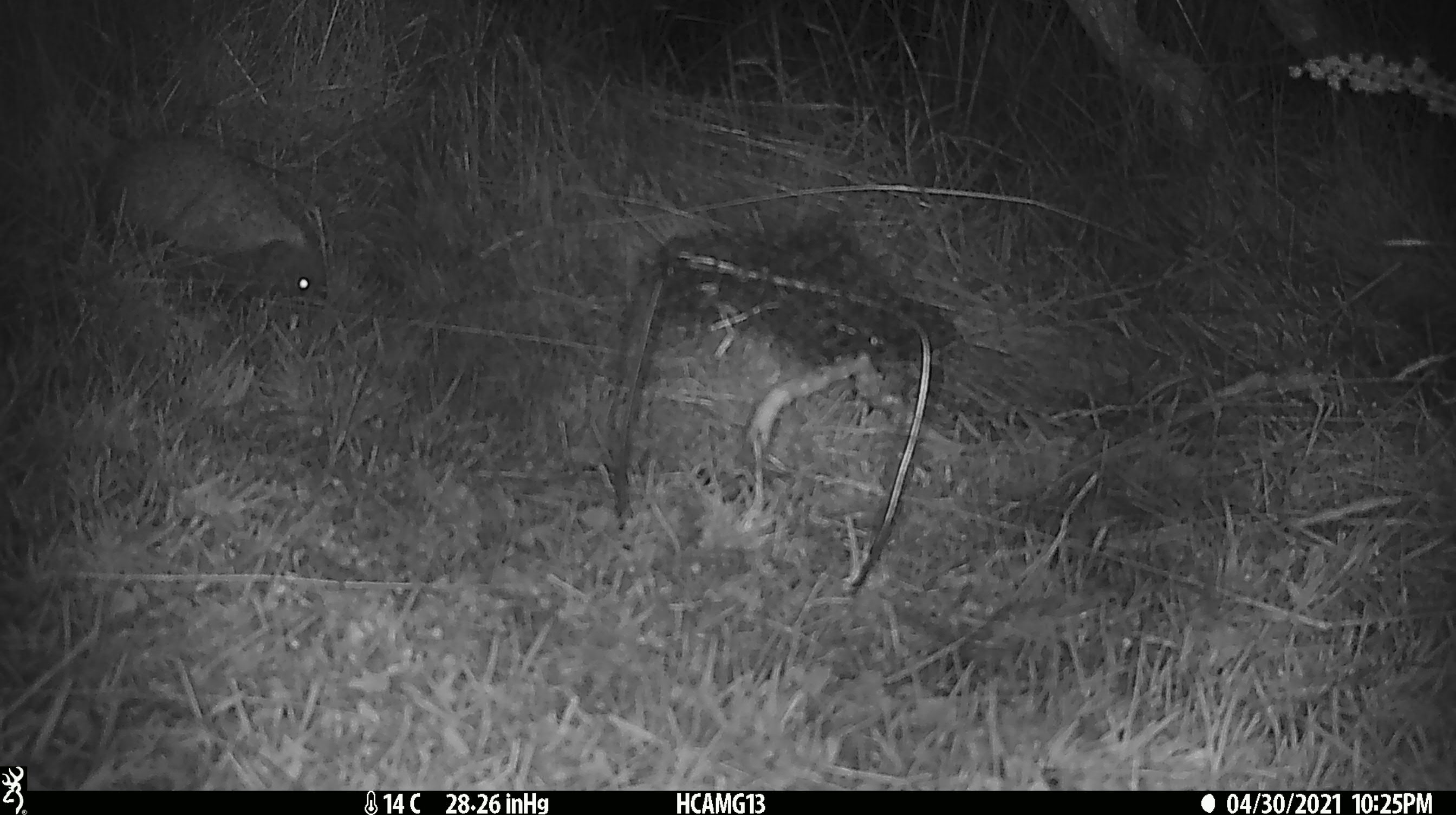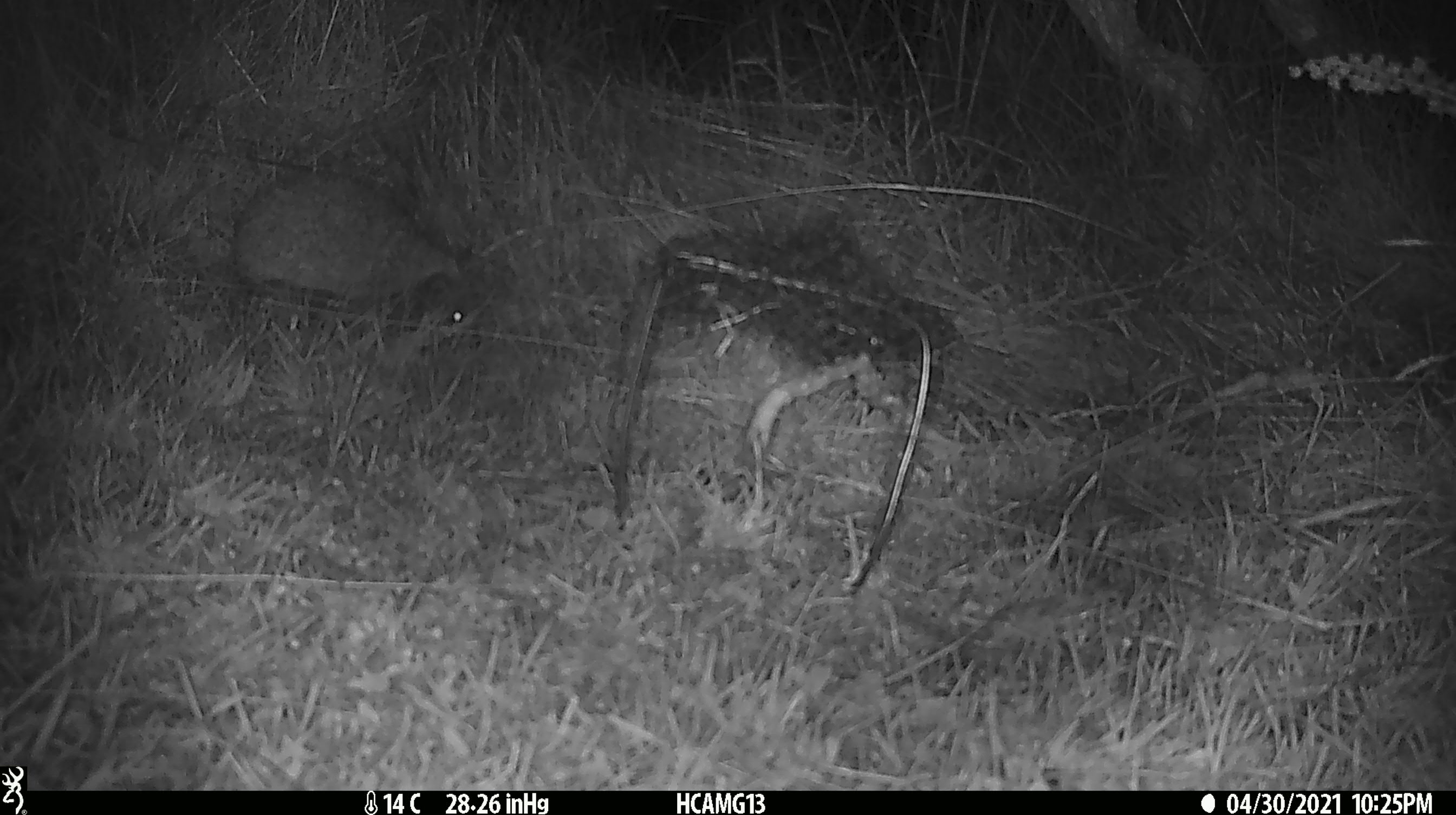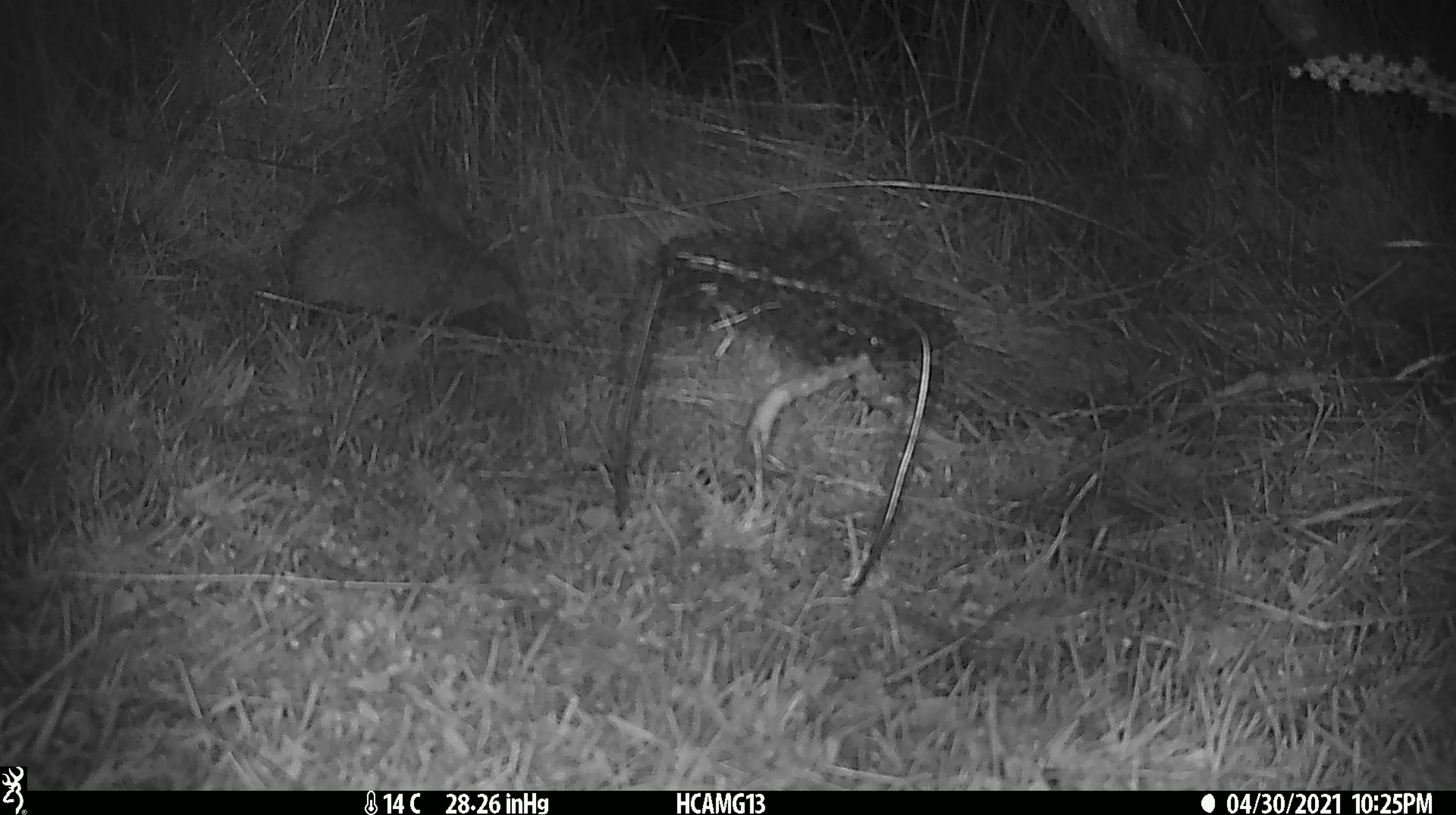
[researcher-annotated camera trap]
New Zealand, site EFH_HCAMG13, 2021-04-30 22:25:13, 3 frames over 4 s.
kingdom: Animalia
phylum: Chordata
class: Mammalia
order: Eulipotyphla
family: Erinaceidae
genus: Erinaceus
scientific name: Erinaceus europaeus europaeus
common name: european hedgehog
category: hedgehog